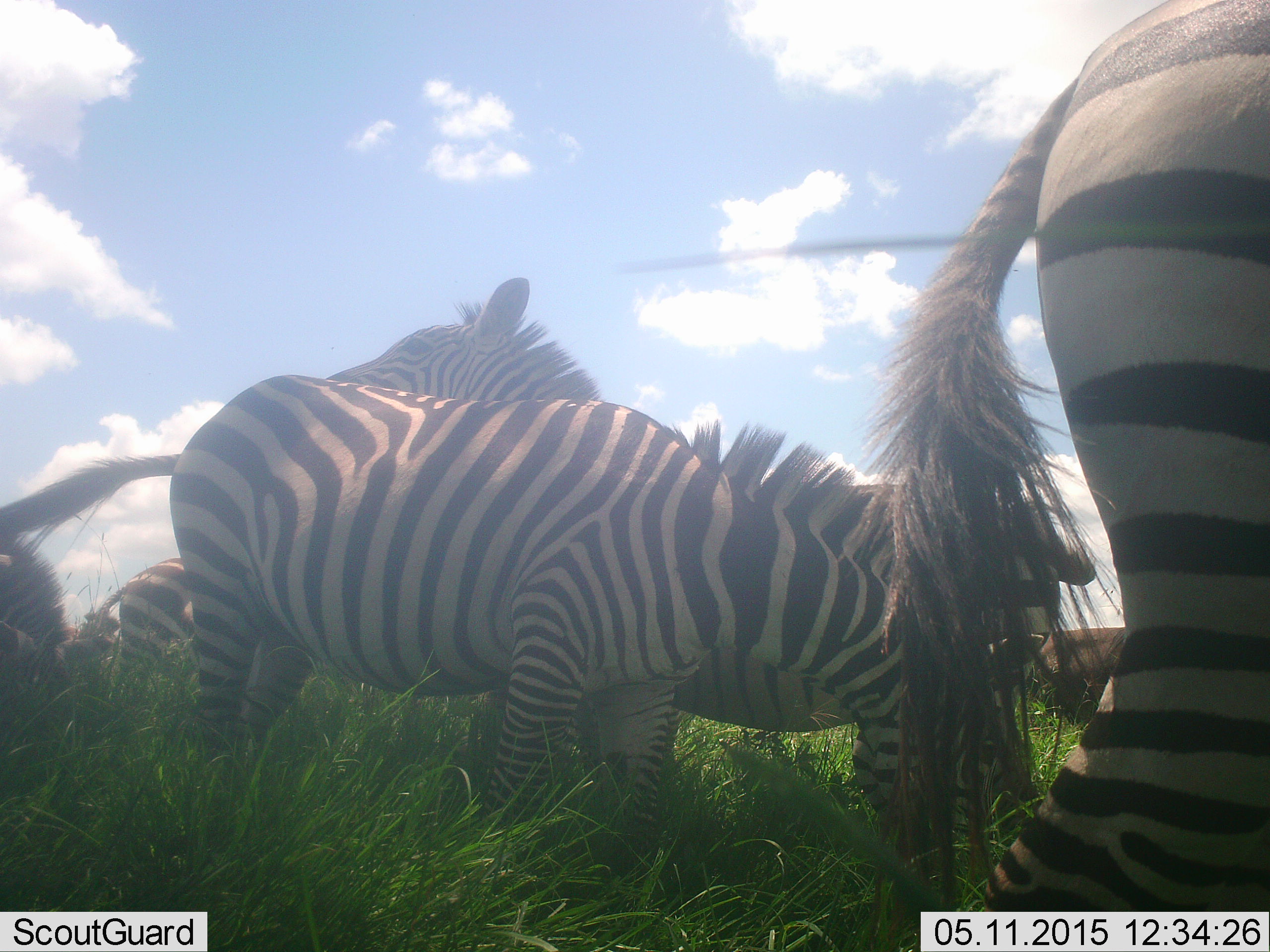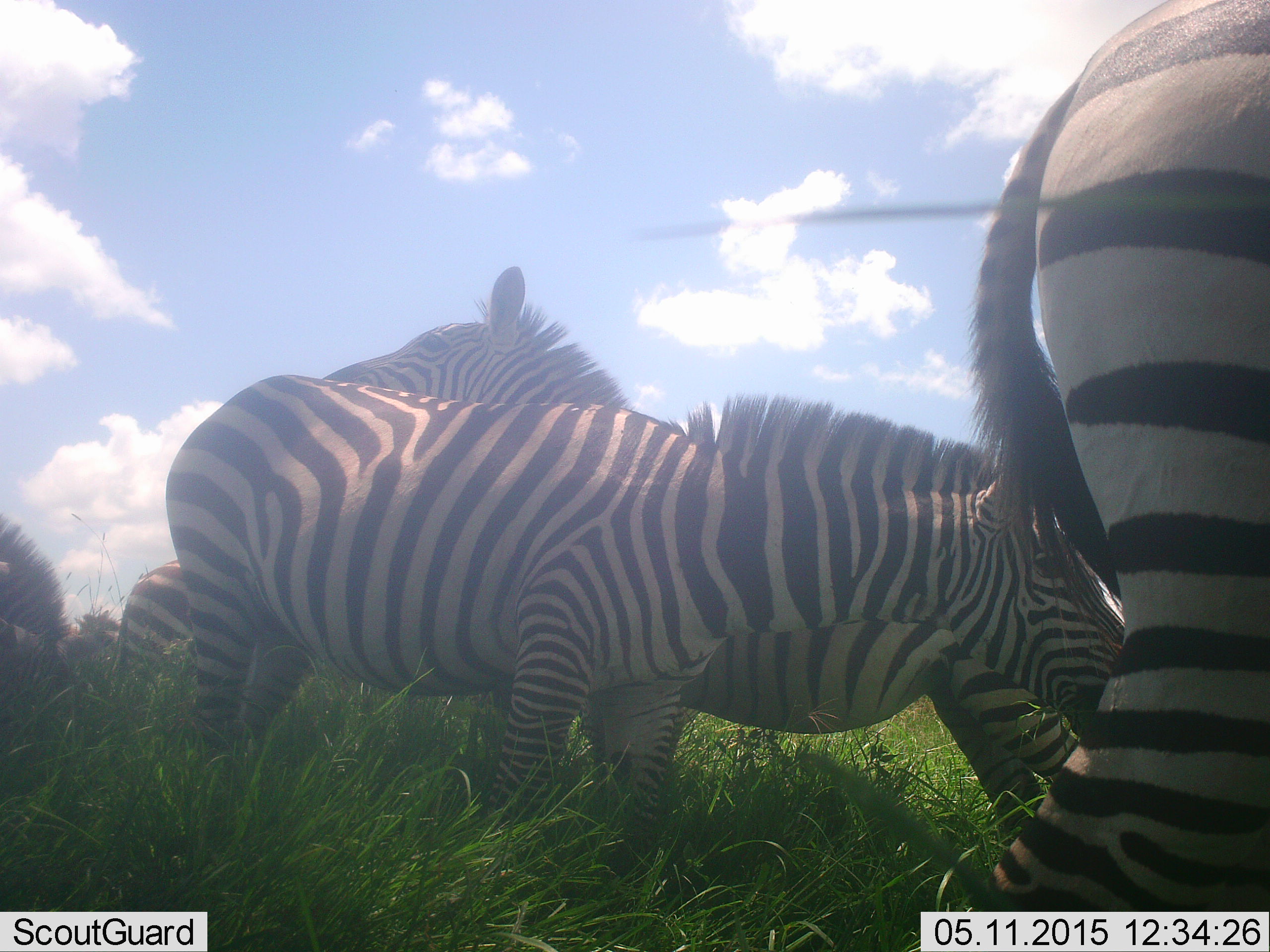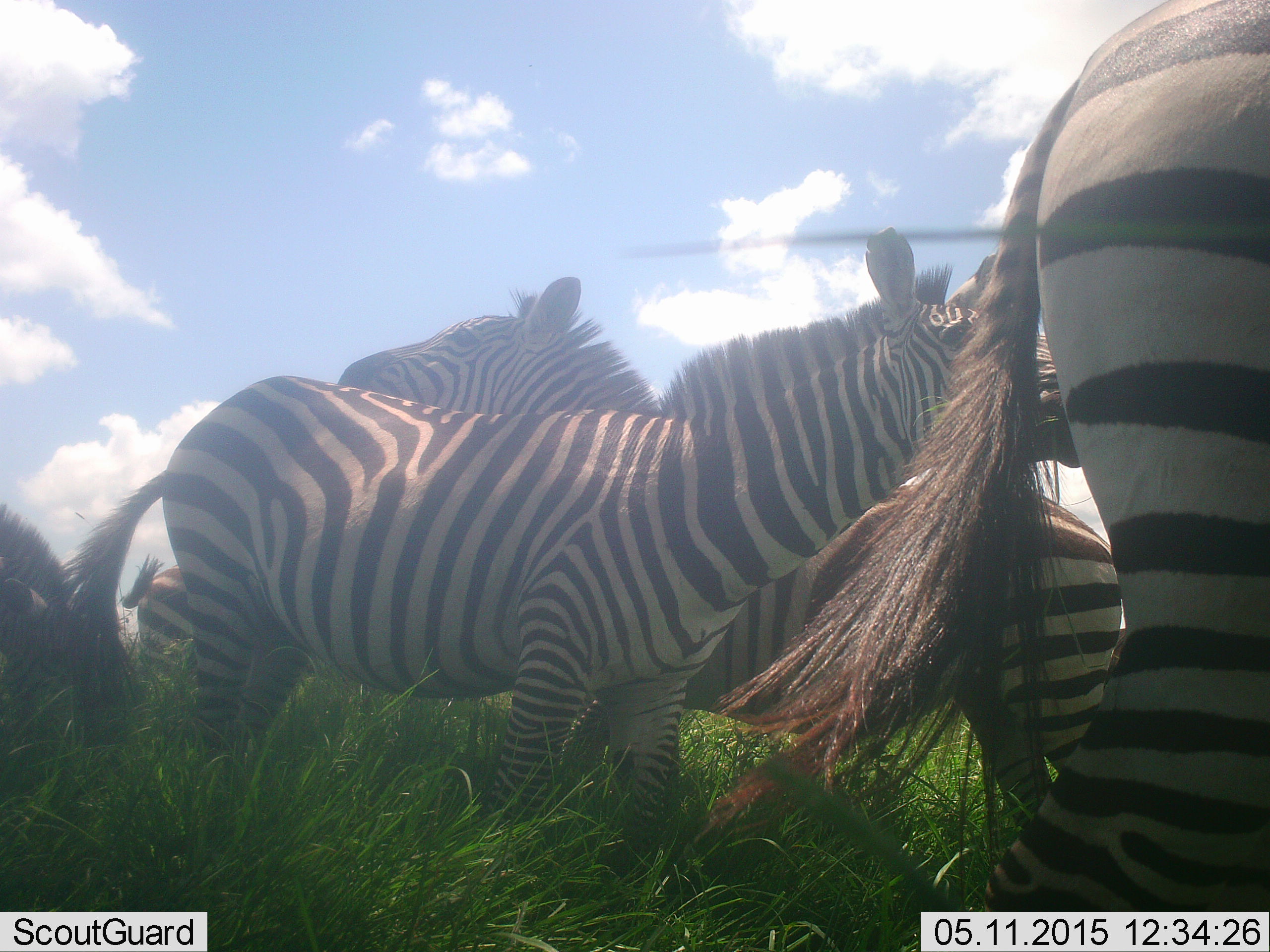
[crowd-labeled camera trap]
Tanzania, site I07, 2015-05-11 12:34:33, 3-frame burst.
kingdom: Animalia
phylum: Chordata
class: Mammalia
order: Perissodactyla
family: Equidae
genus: Equus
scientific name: Equus quagga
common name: plains zebra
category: zebra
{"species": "zebra (plains zebra) (Equus quagga)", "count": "5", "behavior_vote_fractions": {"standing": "60%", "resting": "10%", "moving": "30%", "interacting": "50%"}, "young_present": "0%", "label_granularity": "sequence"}